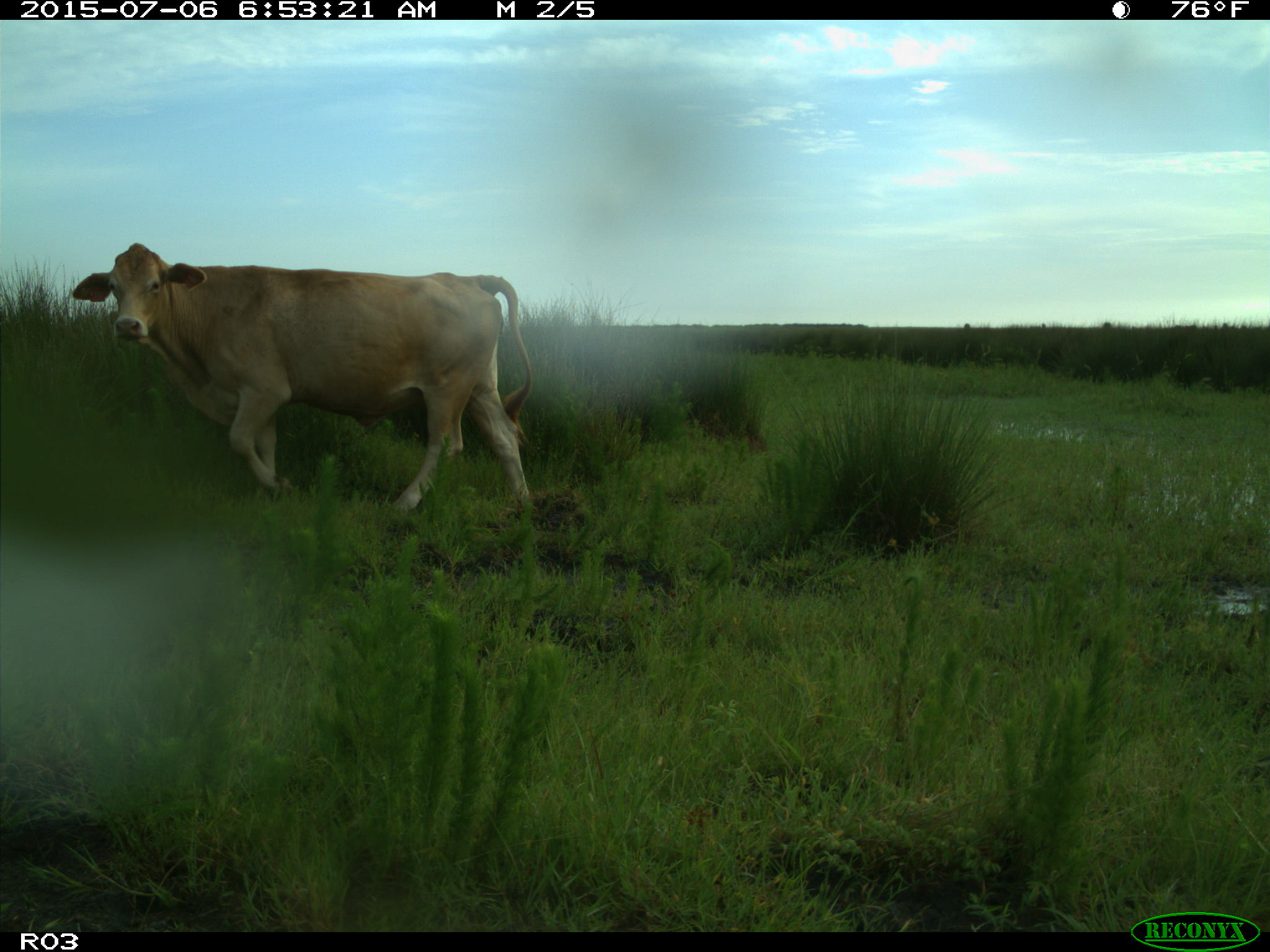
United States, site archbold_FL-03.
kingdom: Animalia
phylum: Chordata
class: Mammalia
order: Artiodactyla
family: Bovidae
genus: Bos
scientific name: Bos taurus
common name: domestic cow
Bos taurus (domestic cow).